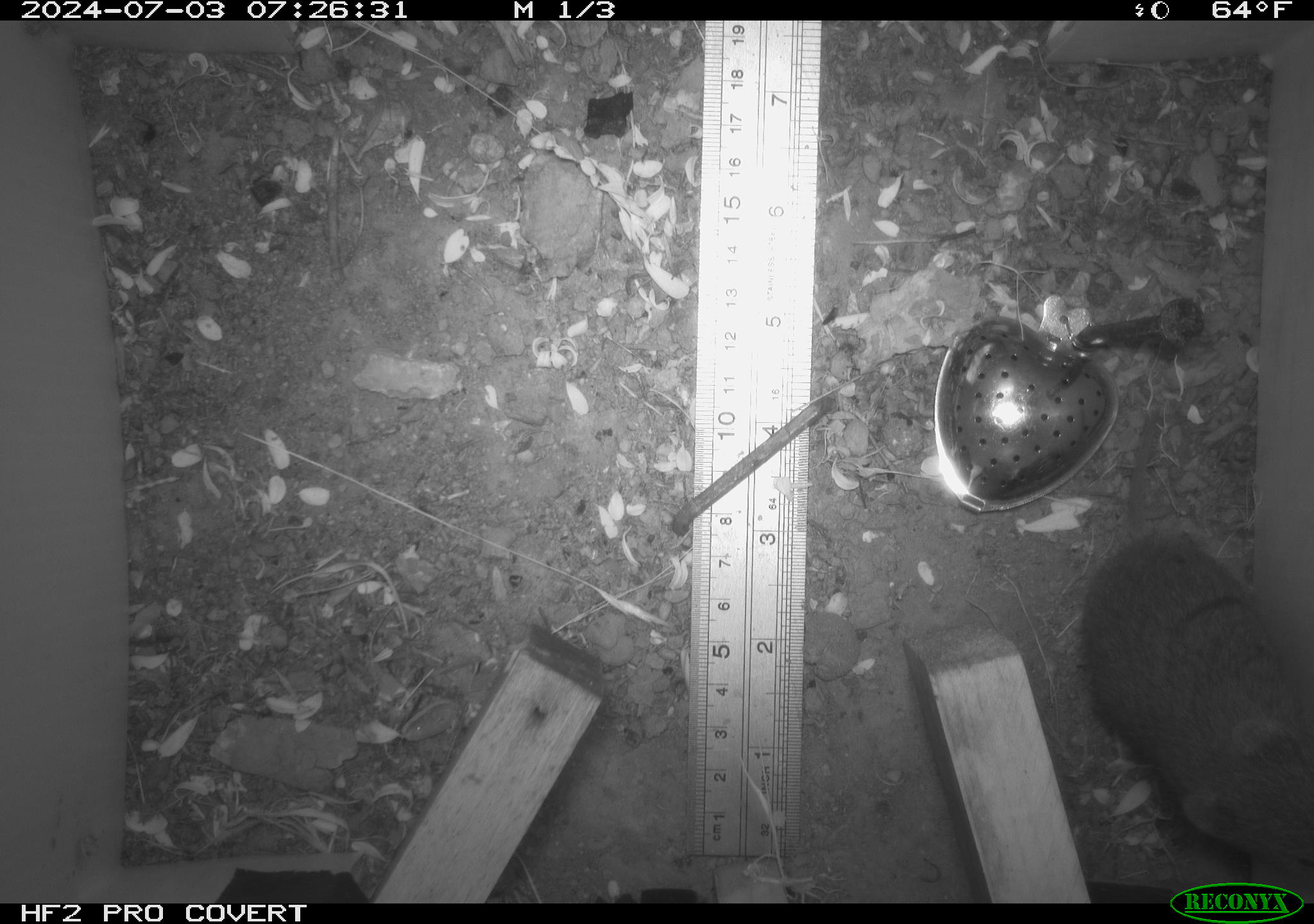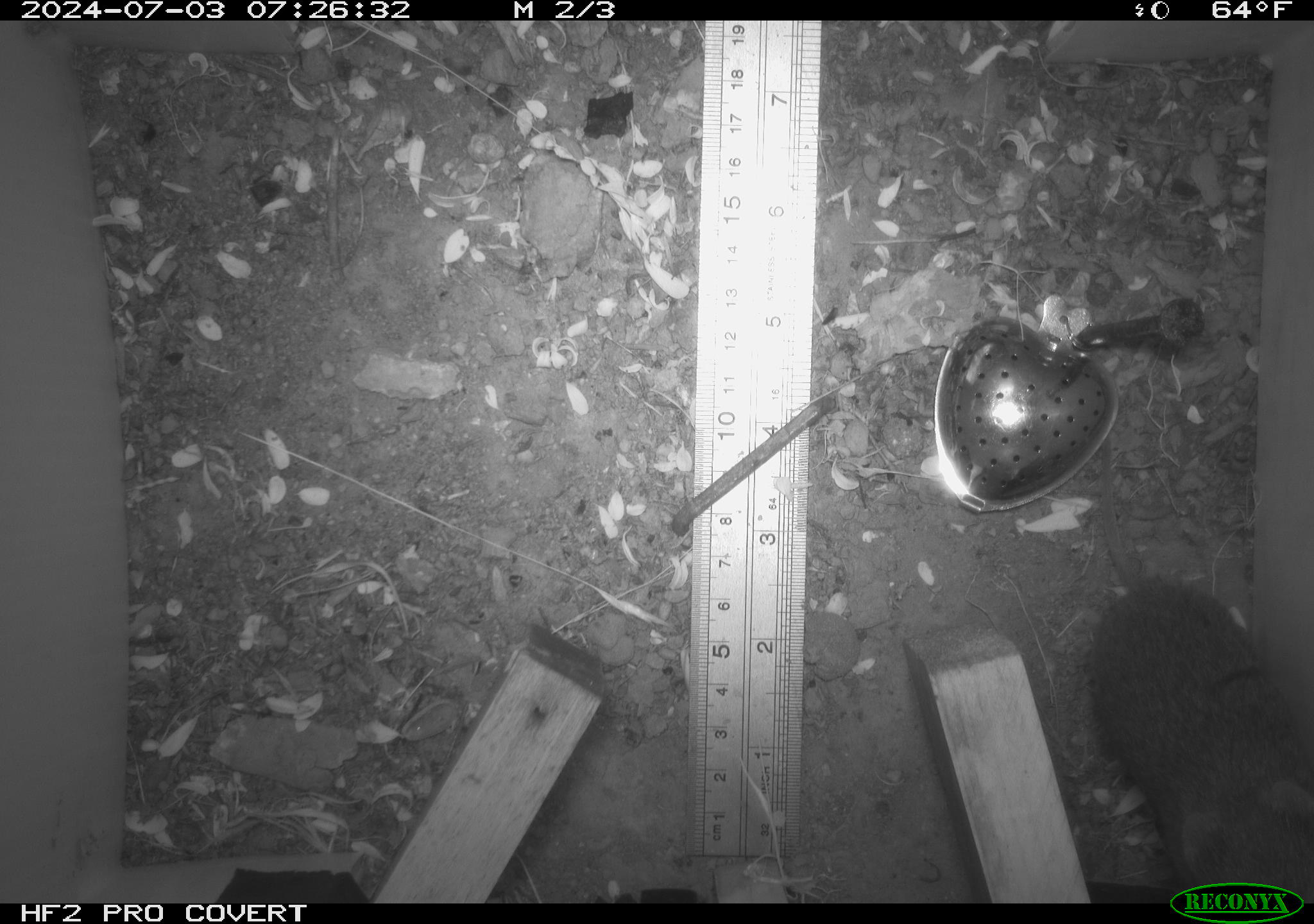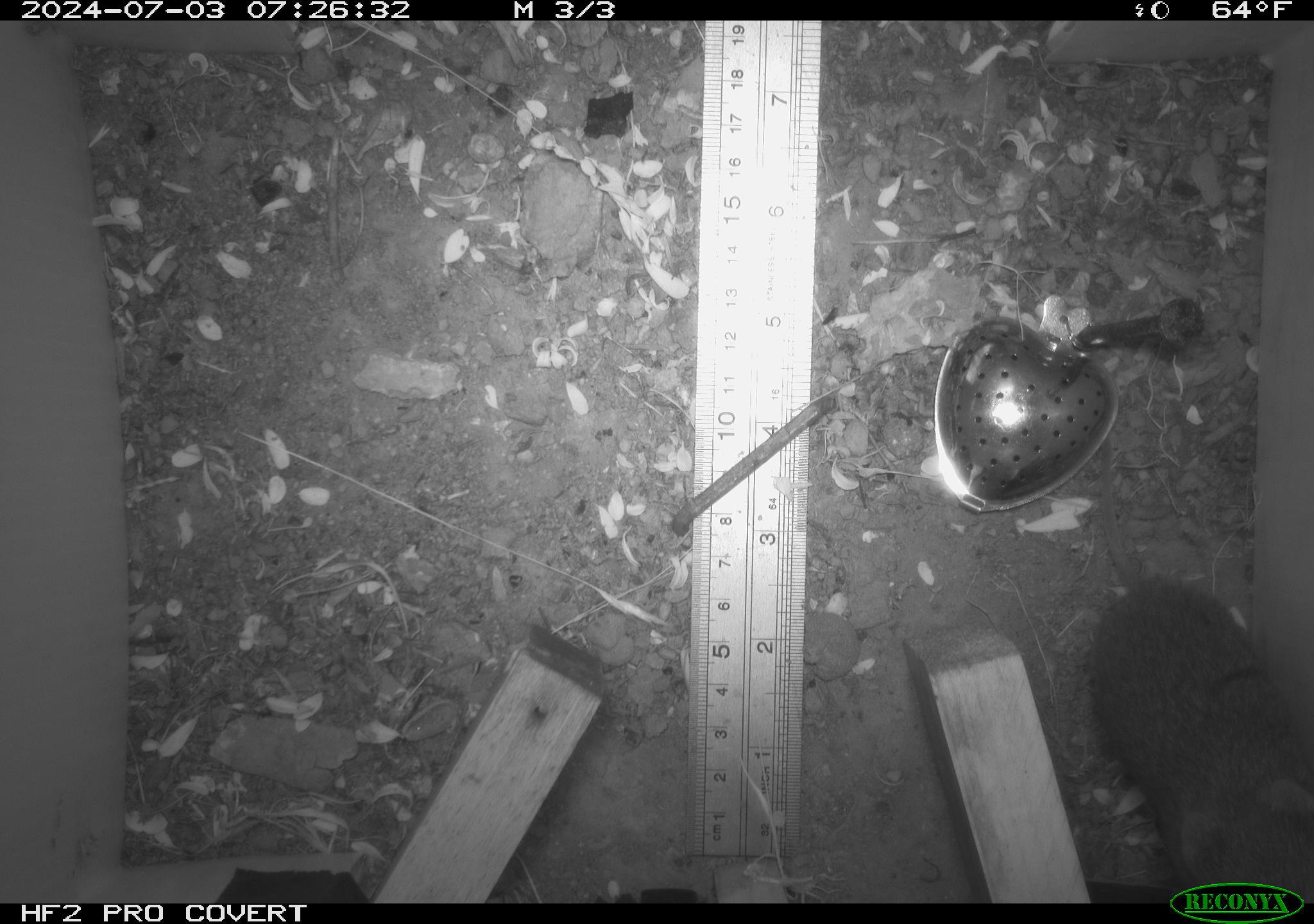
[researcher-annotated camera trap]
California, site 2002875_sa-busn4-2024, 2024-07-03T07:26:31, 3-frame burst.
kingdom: Animalia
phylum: Chordata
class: Mammalia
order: Rodentia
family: Cricetidae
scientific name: Arvicolinae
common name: voles, lemmings, and muskrats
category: arvicolinae subfamily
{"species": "arvicolinae subfamily (voles, lemmings, and muskrats) (Arvicolinae)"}